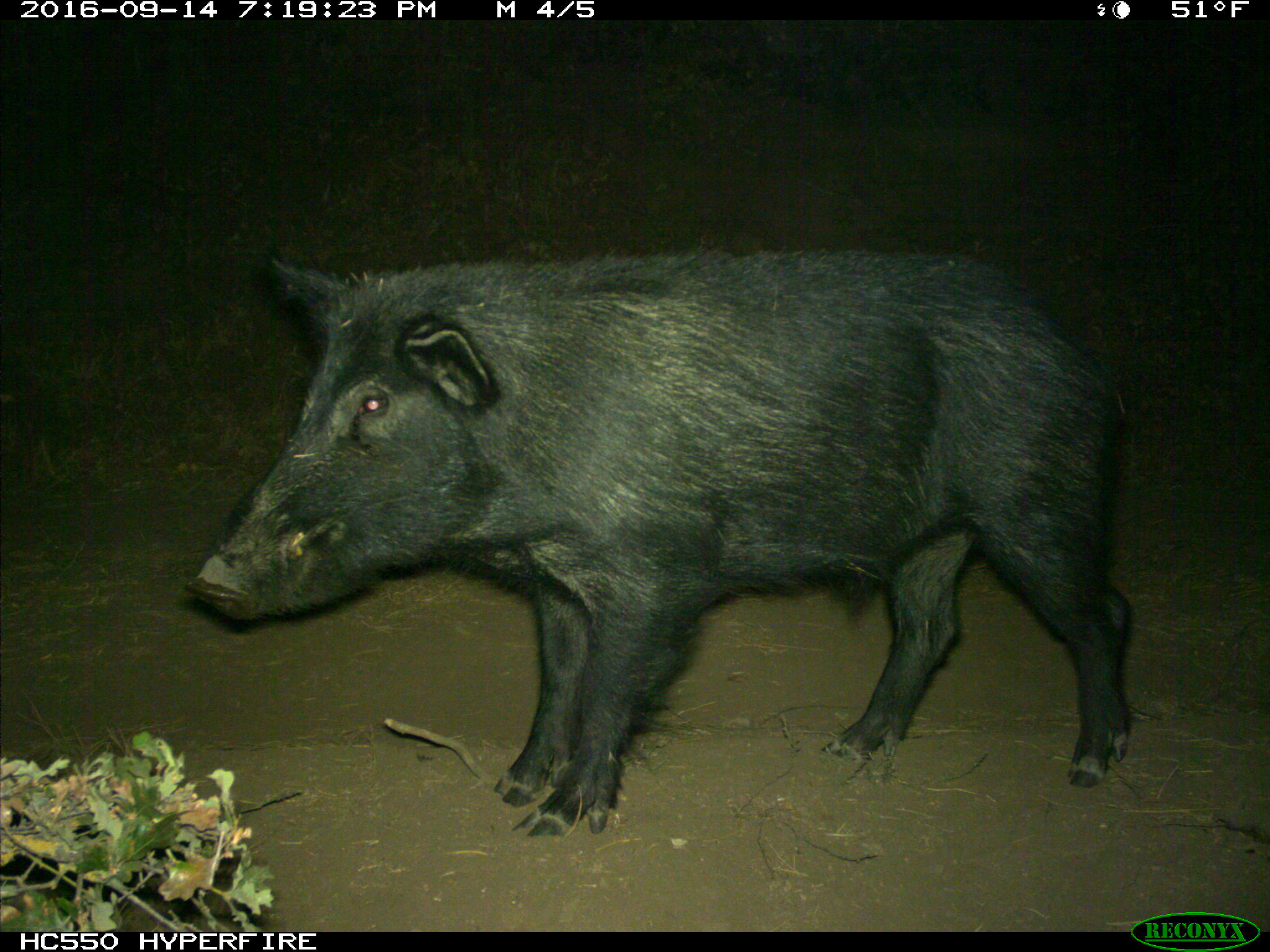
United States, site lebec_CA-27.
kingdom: Animalia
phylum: Chordata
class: Mammalia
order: Artiodactyla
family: Suidae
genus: Sus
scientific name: Sus scrofa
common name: wild boar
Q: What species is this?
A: Sus scrofa (wild boar).